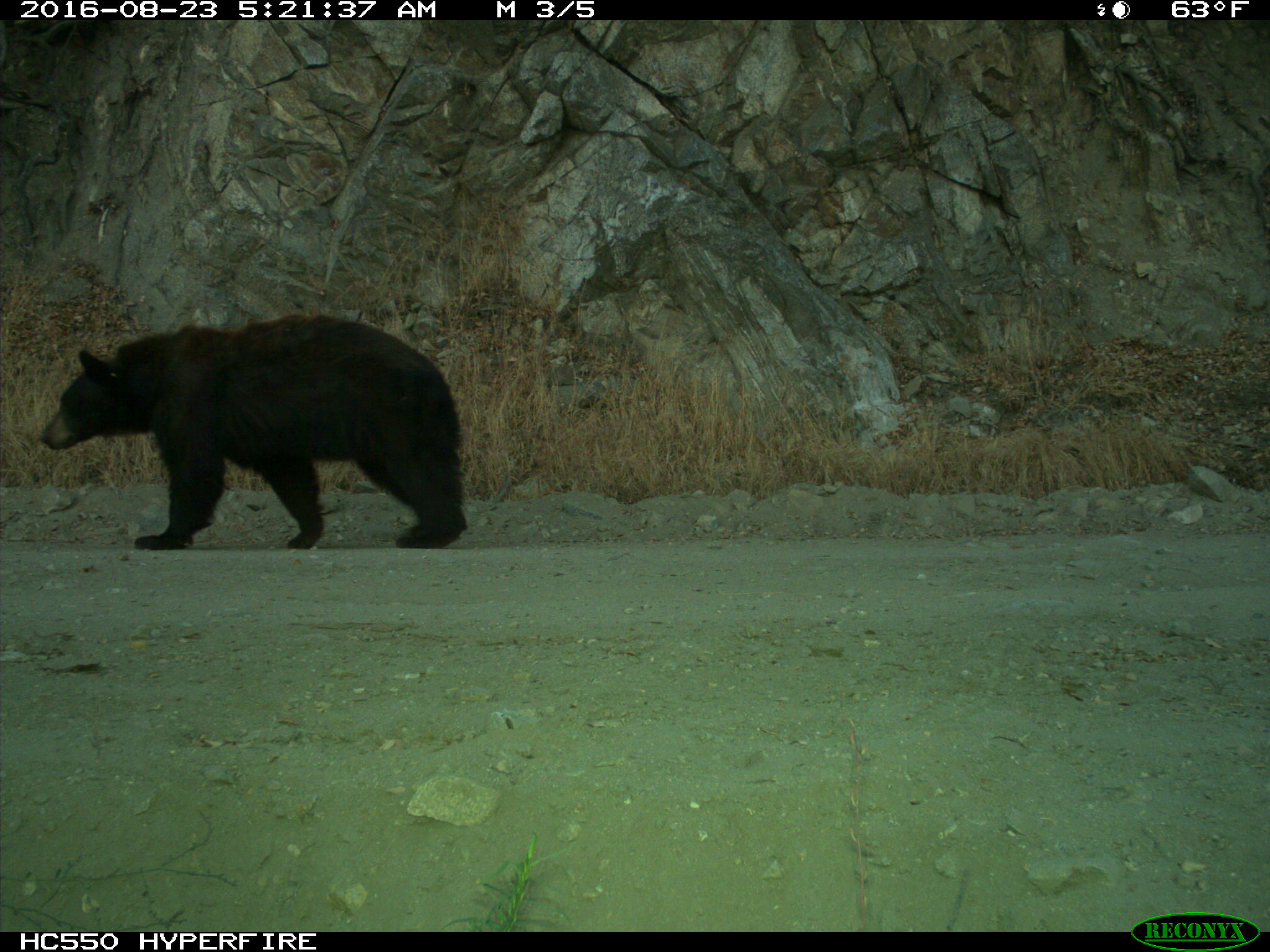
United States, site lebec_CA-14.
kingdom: Animalia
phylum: Chordata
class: Mammalia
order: Carnivora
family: Ursidae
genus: Ursus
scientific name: Ursus americanus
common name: american black bear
Ursus americanus (american black bear).